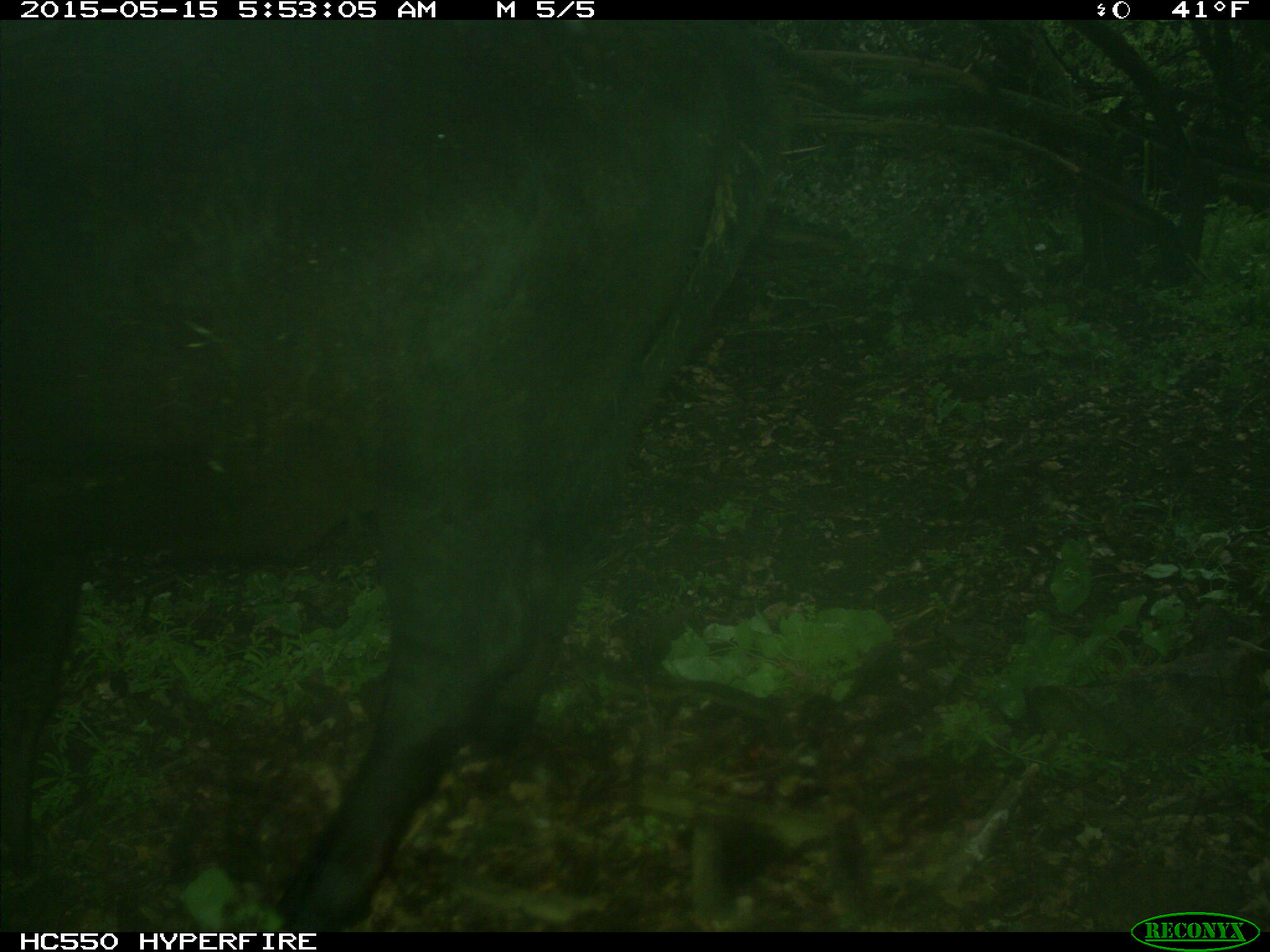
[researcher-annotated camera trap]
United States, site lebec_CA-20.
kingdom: Animalia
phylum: Chordata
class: Mammalia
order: Artiodactyla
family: Bovidae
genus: Bos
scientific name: Bos taurus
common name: domestic cow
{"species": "Bos taurus (domestic cow)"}